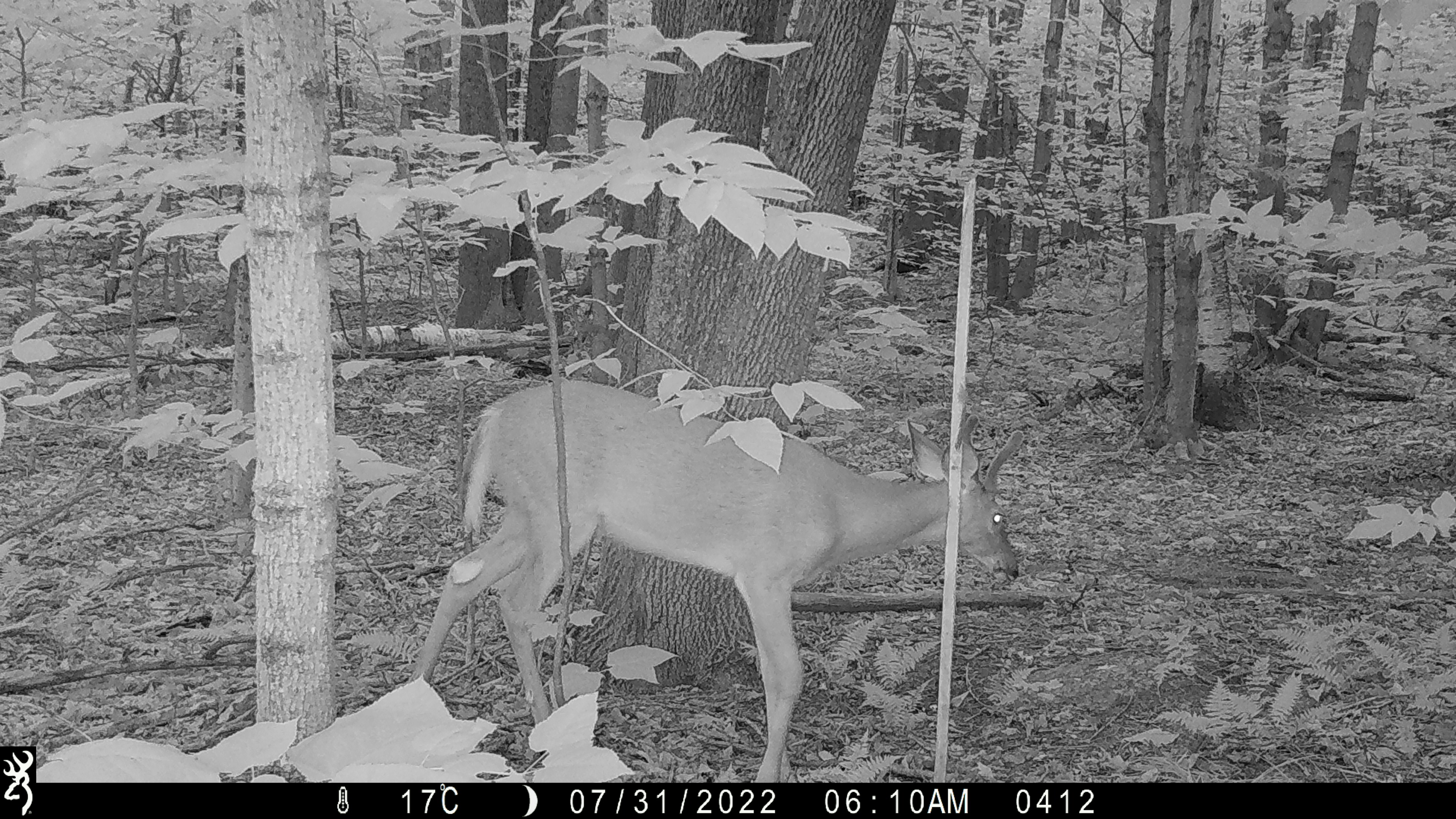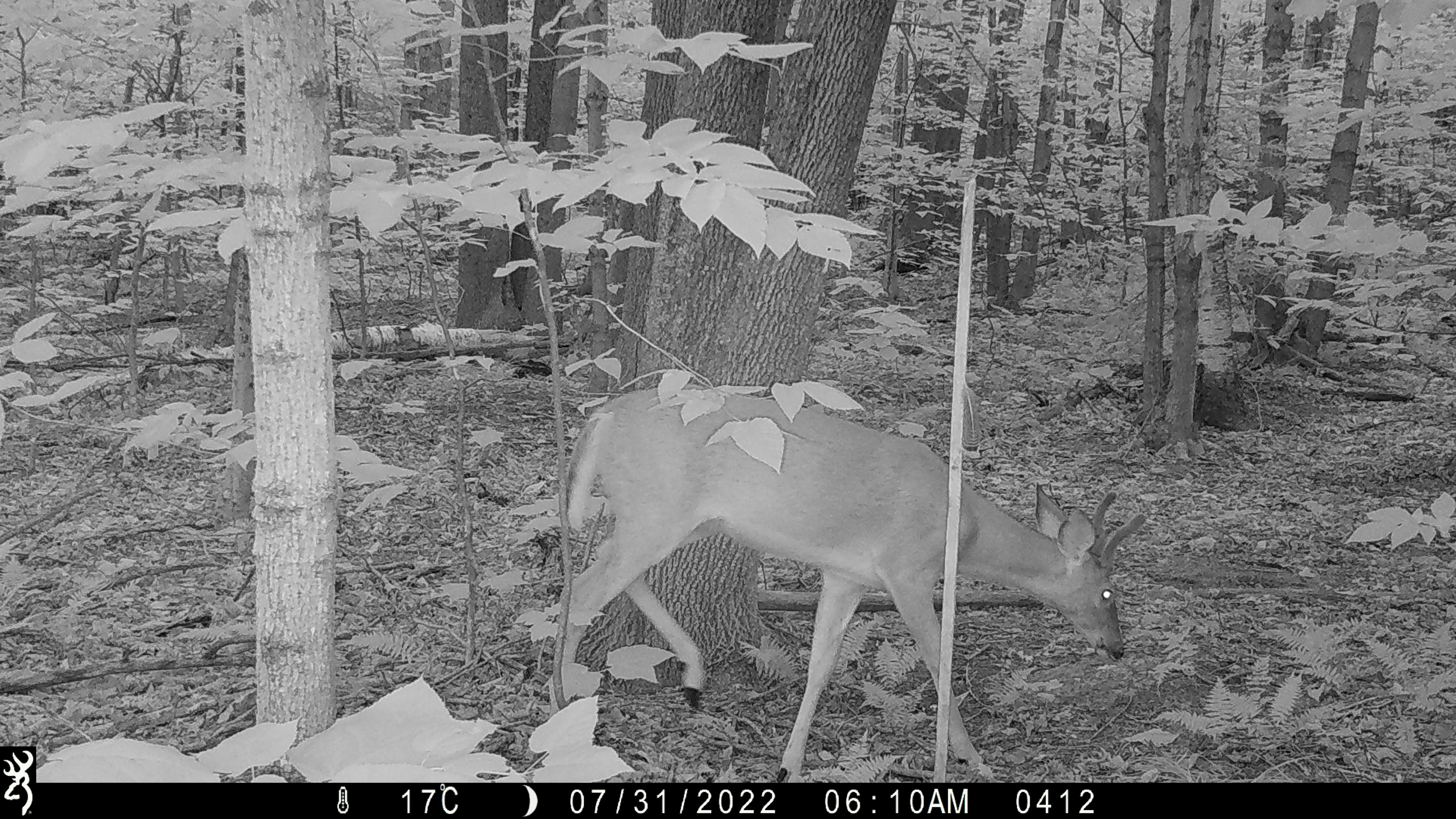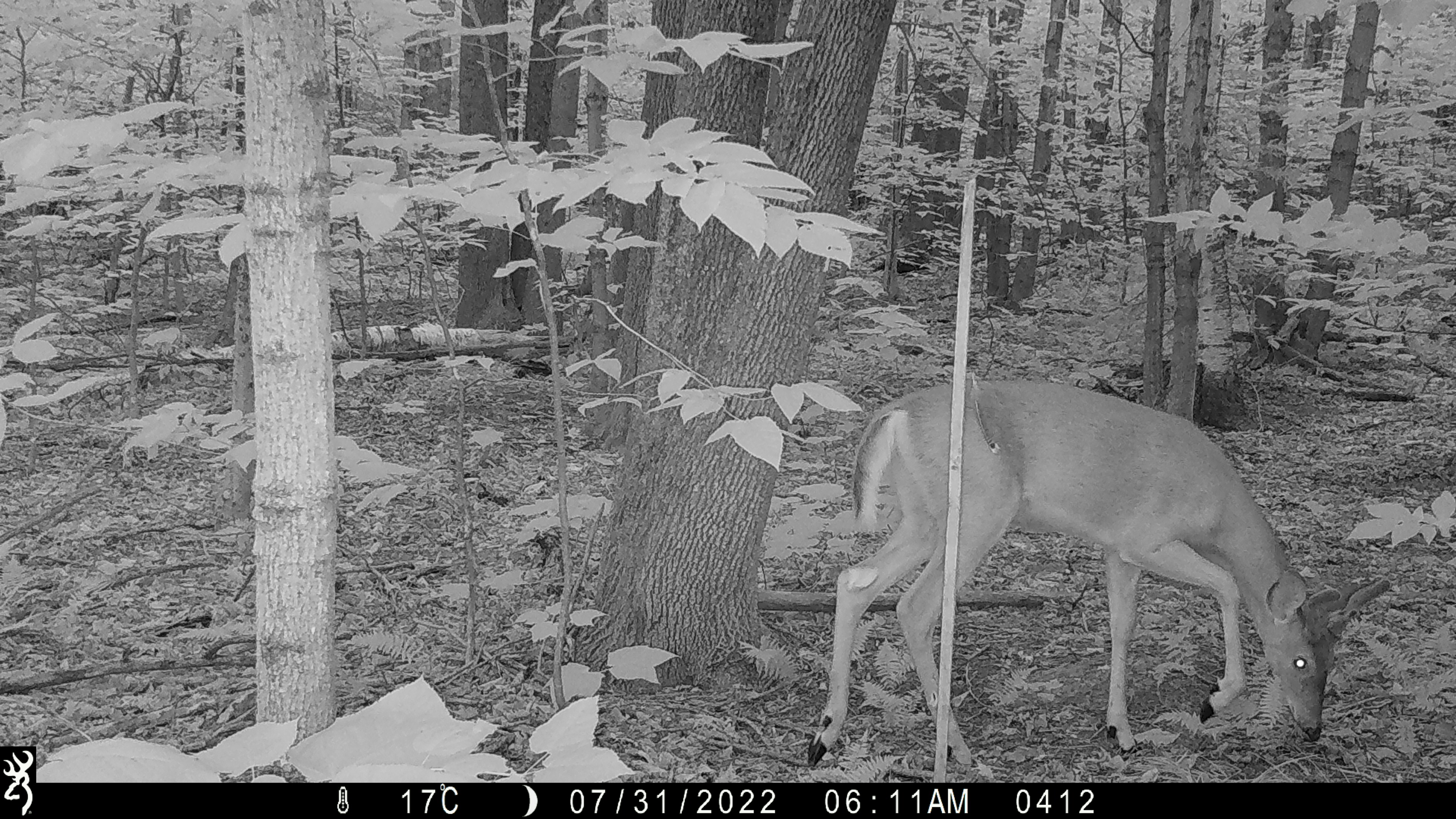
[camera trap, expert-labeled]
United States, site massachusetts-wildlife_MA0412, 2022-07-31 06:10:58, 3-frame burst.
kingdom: Animalia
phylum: Chordata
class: Mammalia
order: Artiodactyla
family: Cervidae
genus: Odocoileus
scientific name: Odocoileus virginianus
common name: white-tailed deer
White-tailed deer (Odocoileus virginianus).